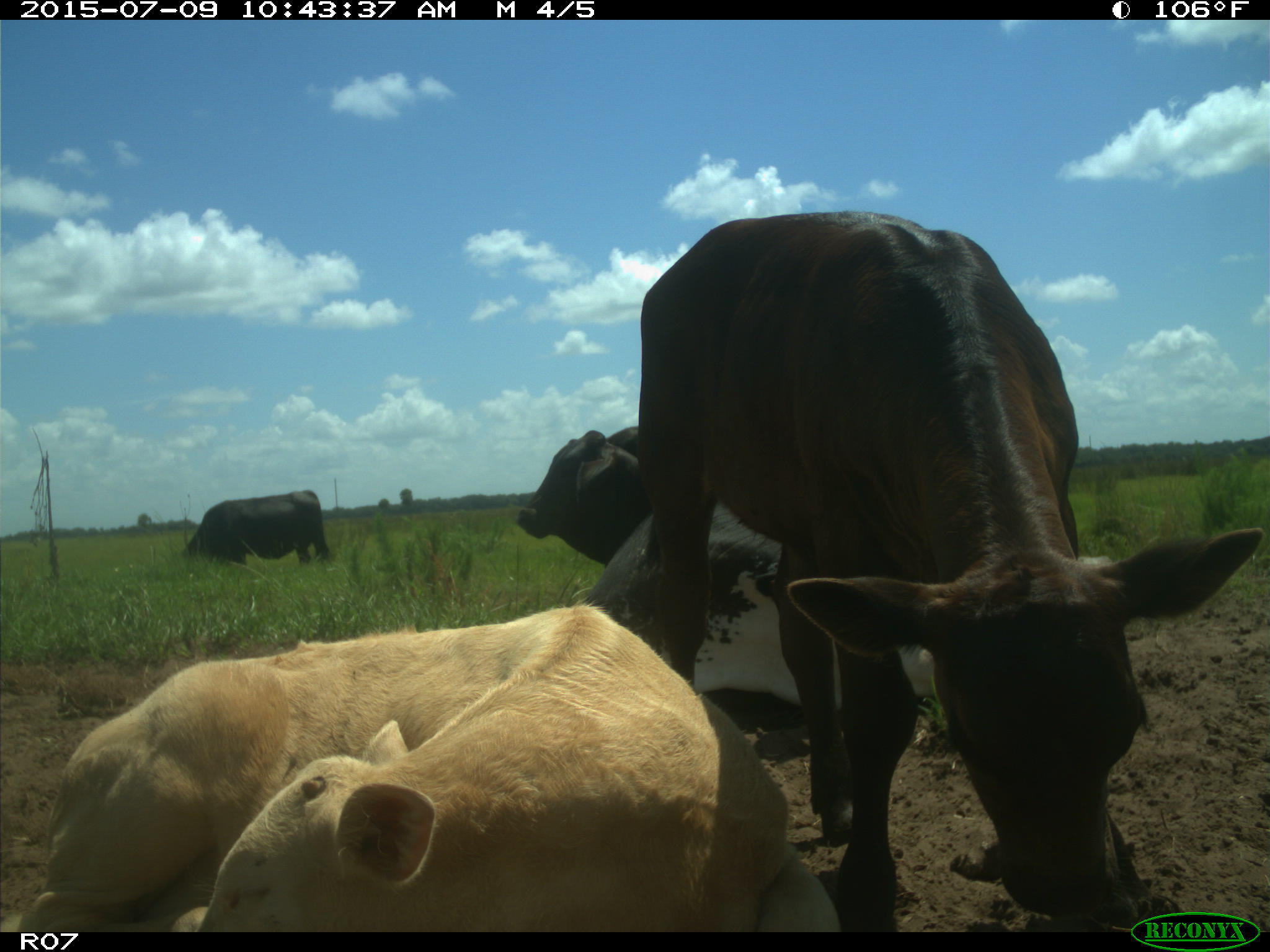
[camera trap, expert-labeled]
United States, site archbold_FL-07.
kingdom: Animalia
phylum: Chordata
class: Mammalia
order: Artiodactyla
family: Bovidae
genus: Bos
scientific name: Bos taurus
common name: domestic cow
Bos taurus (domestic cow).